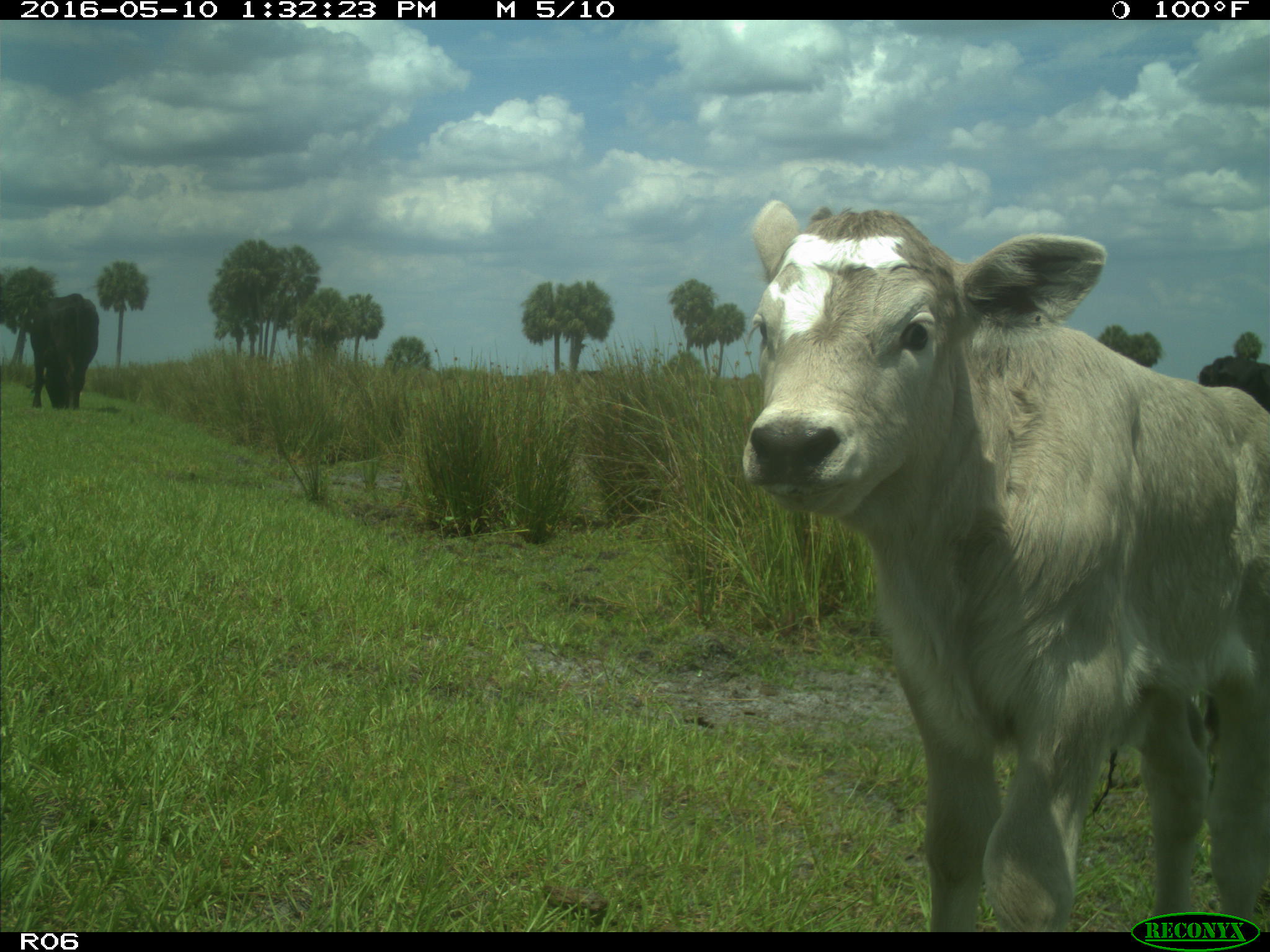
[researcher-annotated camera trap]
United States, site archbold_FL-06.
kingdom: Animalia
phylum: Chordata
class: Mammalia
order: Artiodactyla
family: Bovidae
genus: Bos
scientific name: Bos taurus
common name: domestic cow